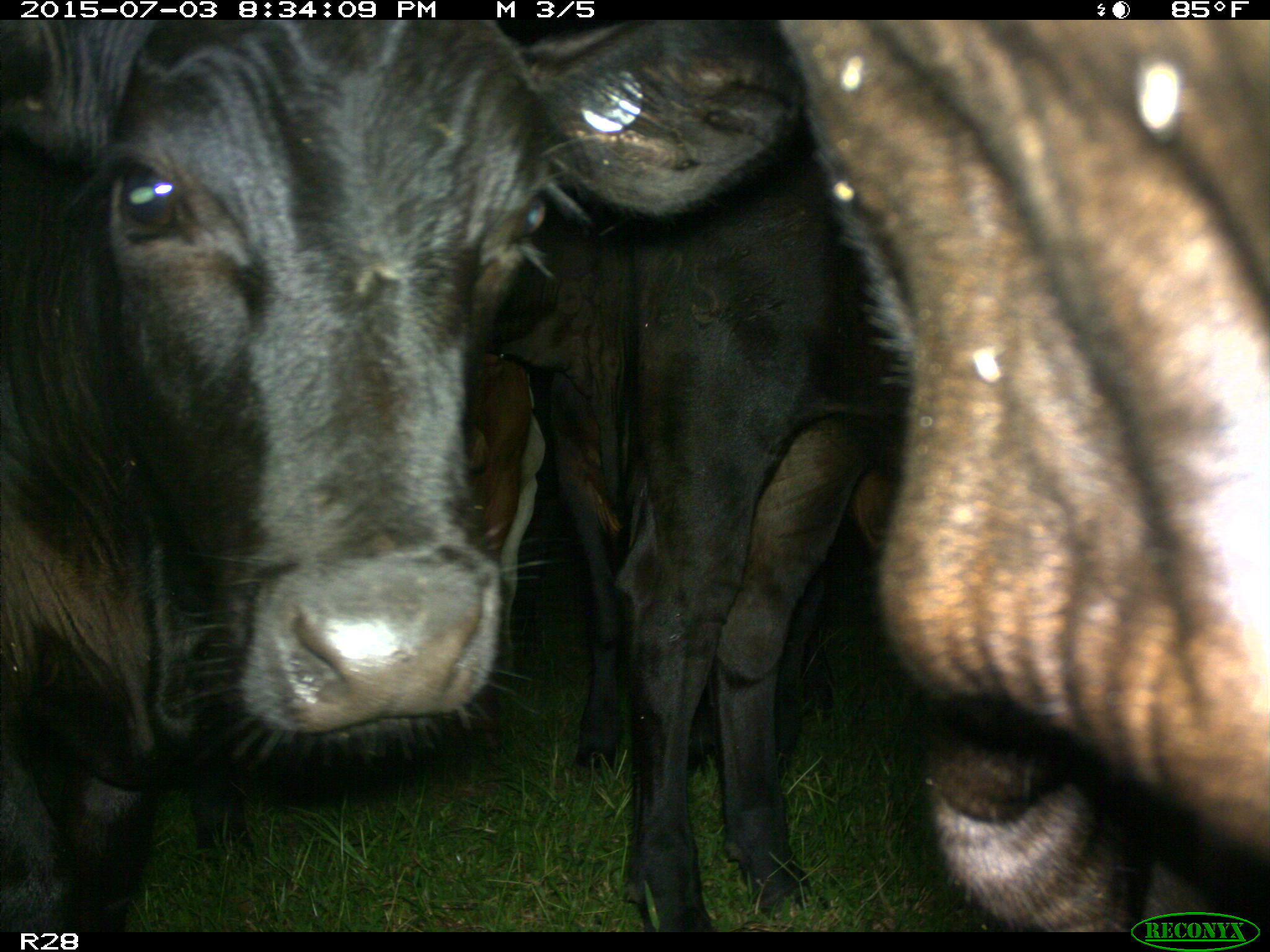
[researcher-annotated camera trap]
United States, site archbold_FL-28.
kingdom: Animalia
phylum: Chordata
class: Mammalia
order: Artiodactyla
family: Bovidae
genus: Bos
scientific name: Bos taurus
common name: domestic cow